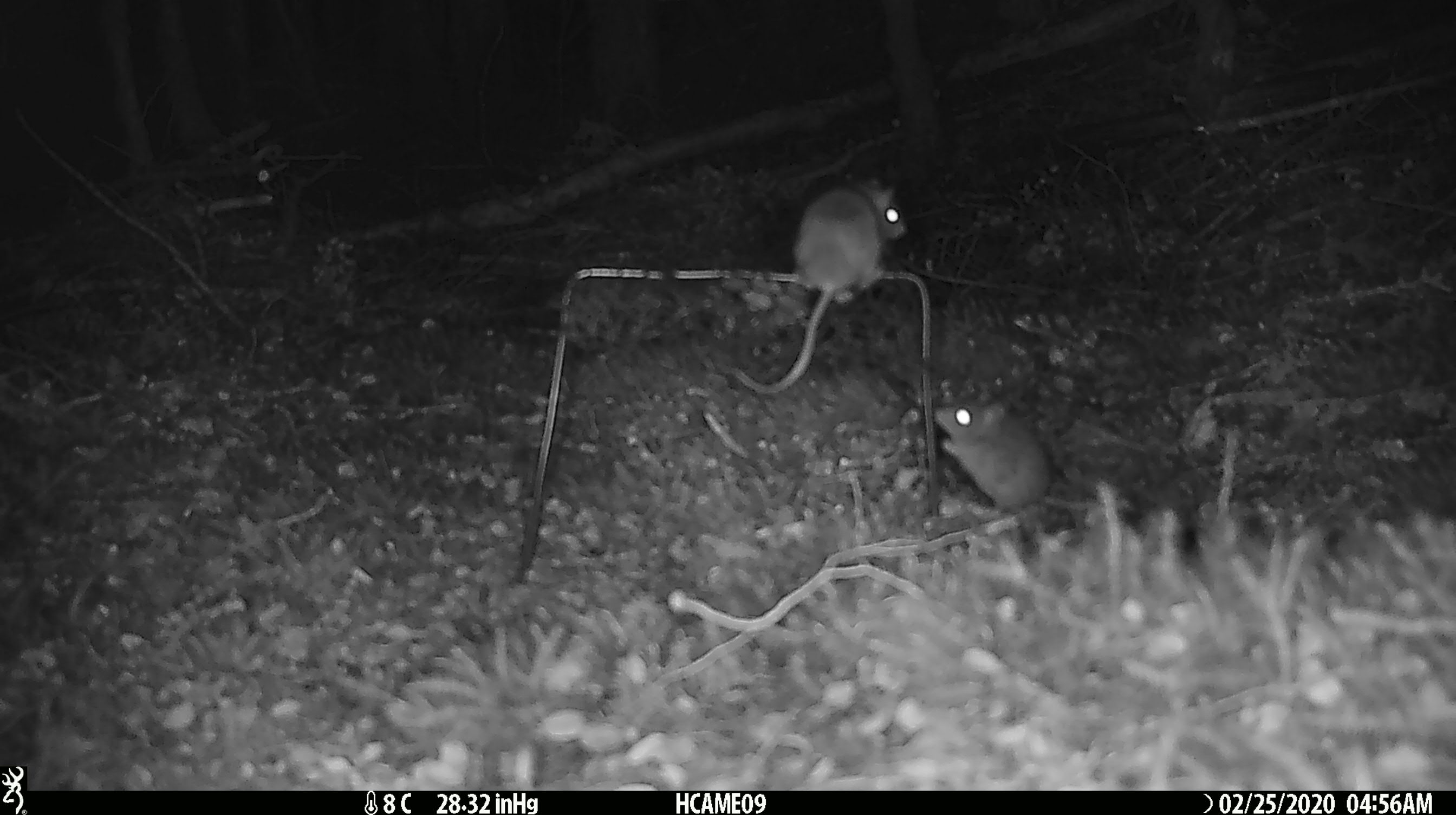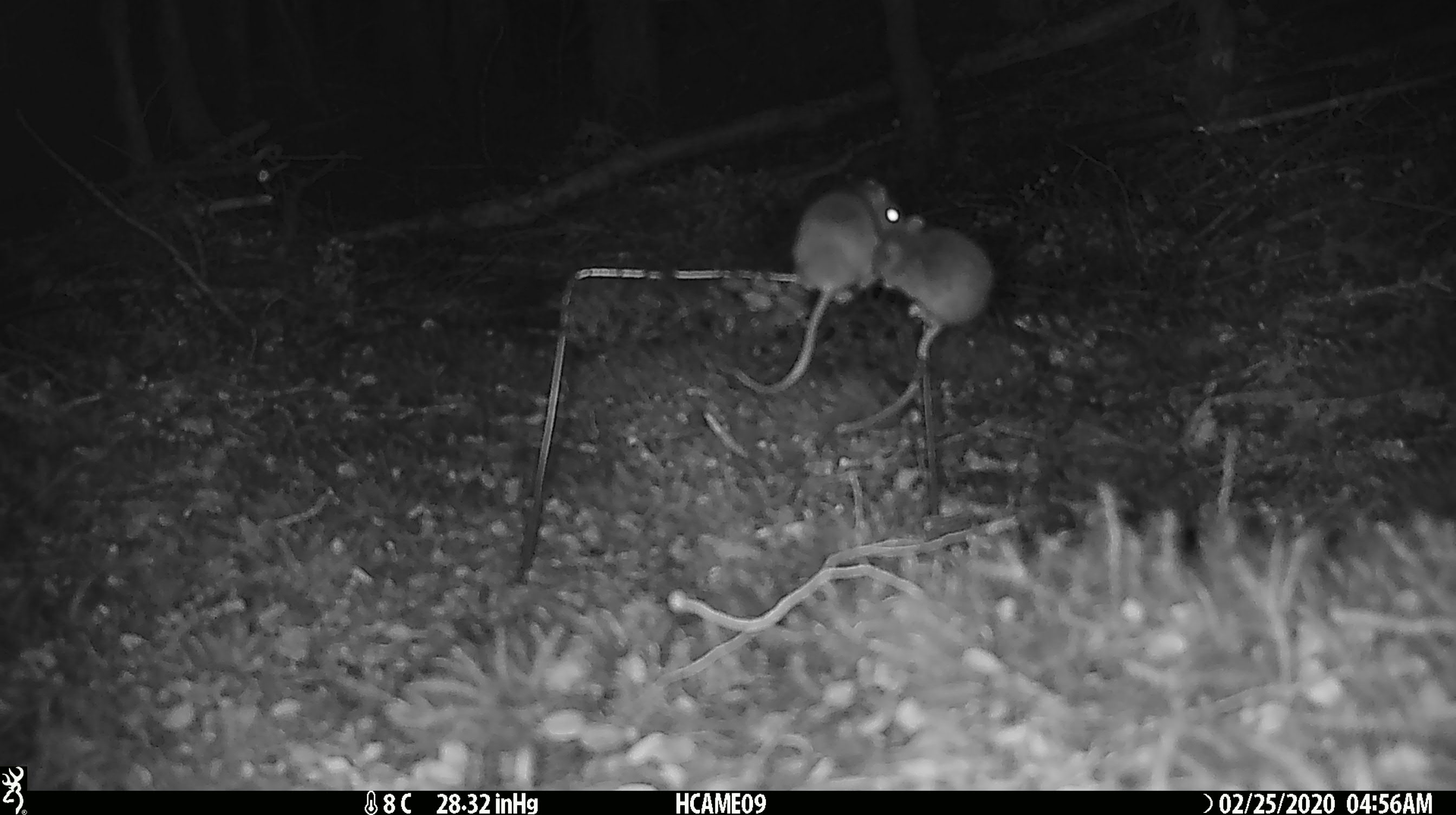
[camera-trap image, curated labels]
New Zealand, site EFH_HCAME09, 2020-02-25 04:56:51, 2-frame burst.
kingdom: Animalia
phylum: Chordata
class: Mammalia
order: Rodentia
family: Muridae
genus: Mus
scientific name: Mus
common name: mouse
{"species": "mouse (Mus)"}